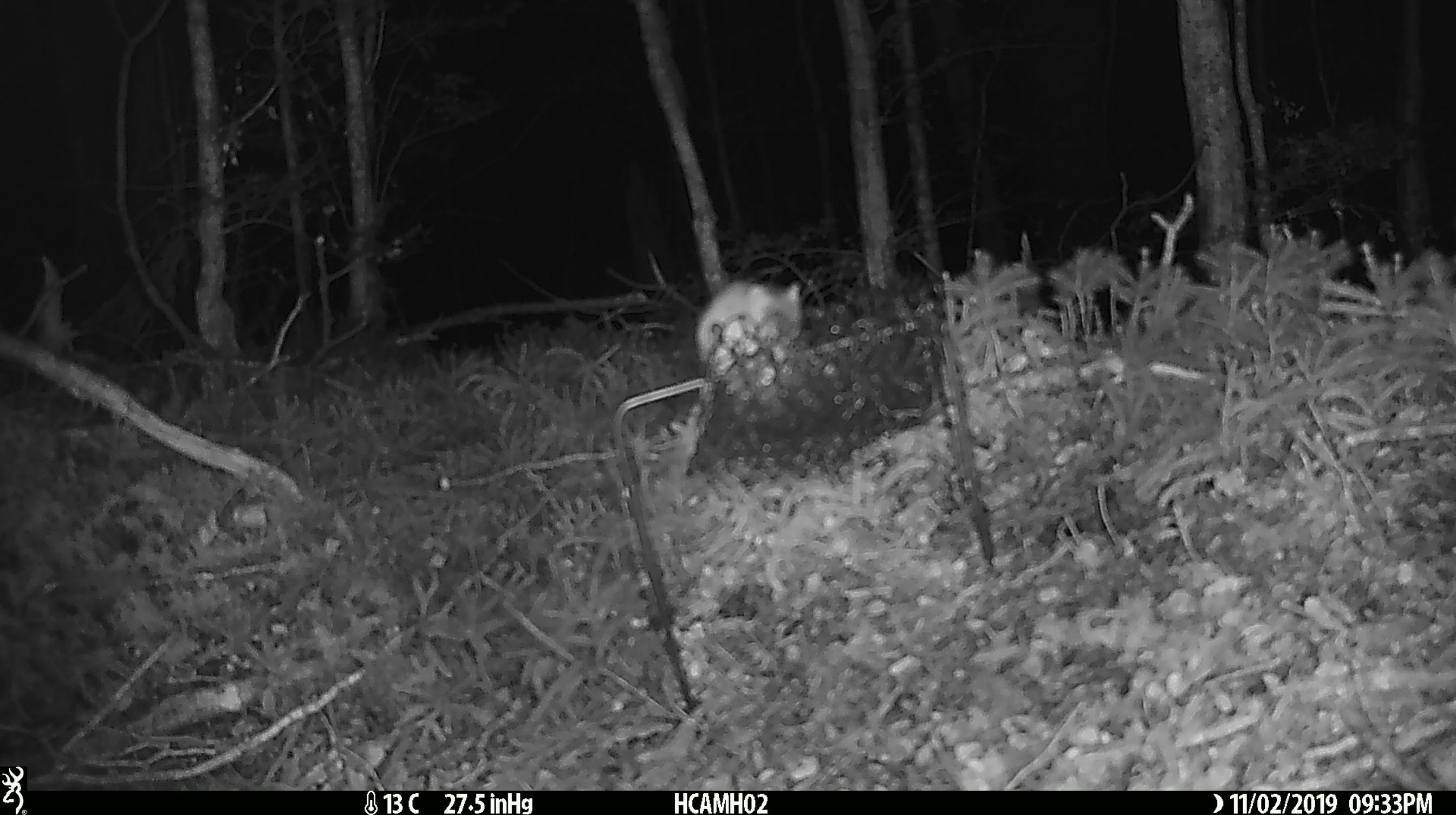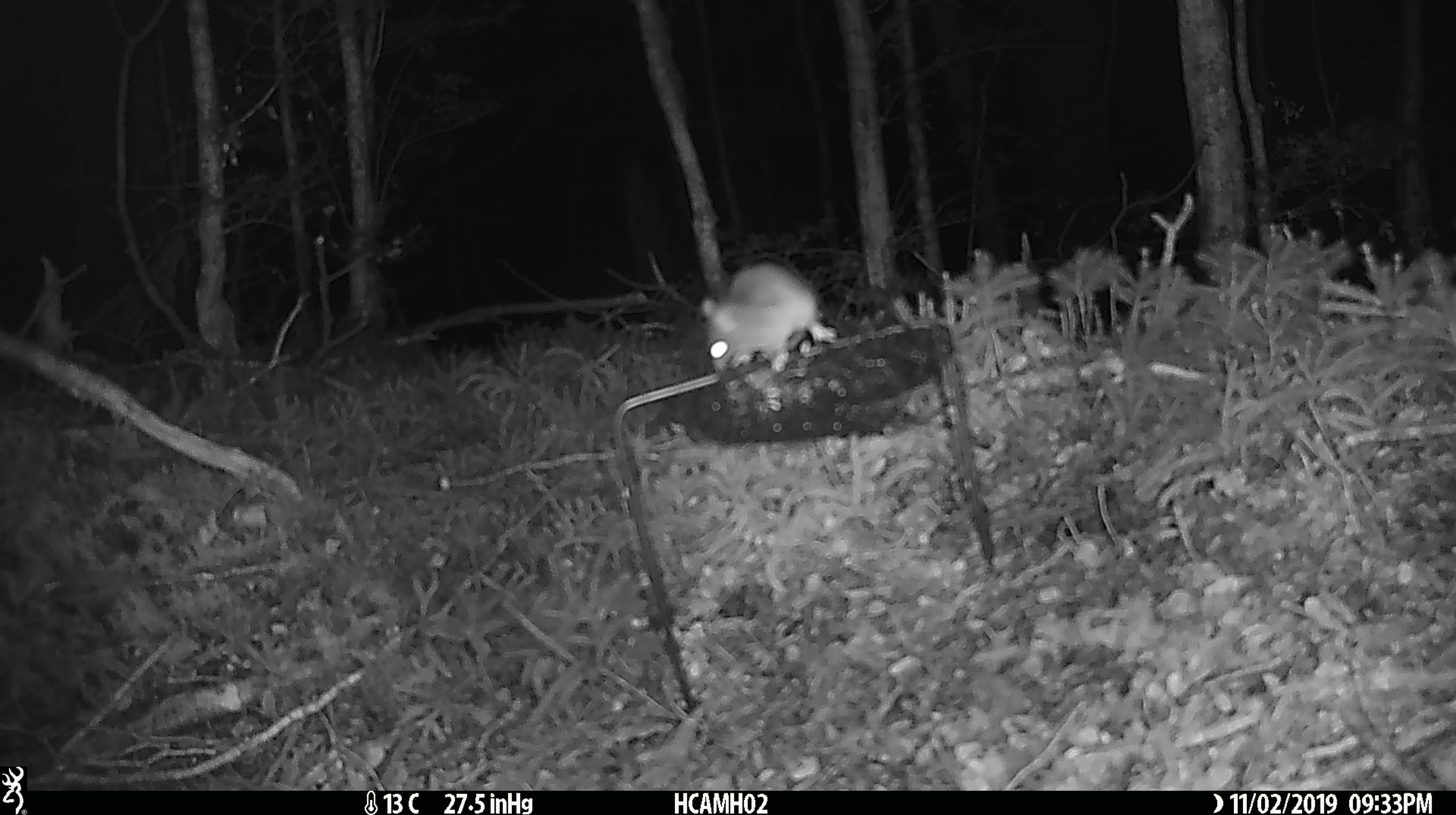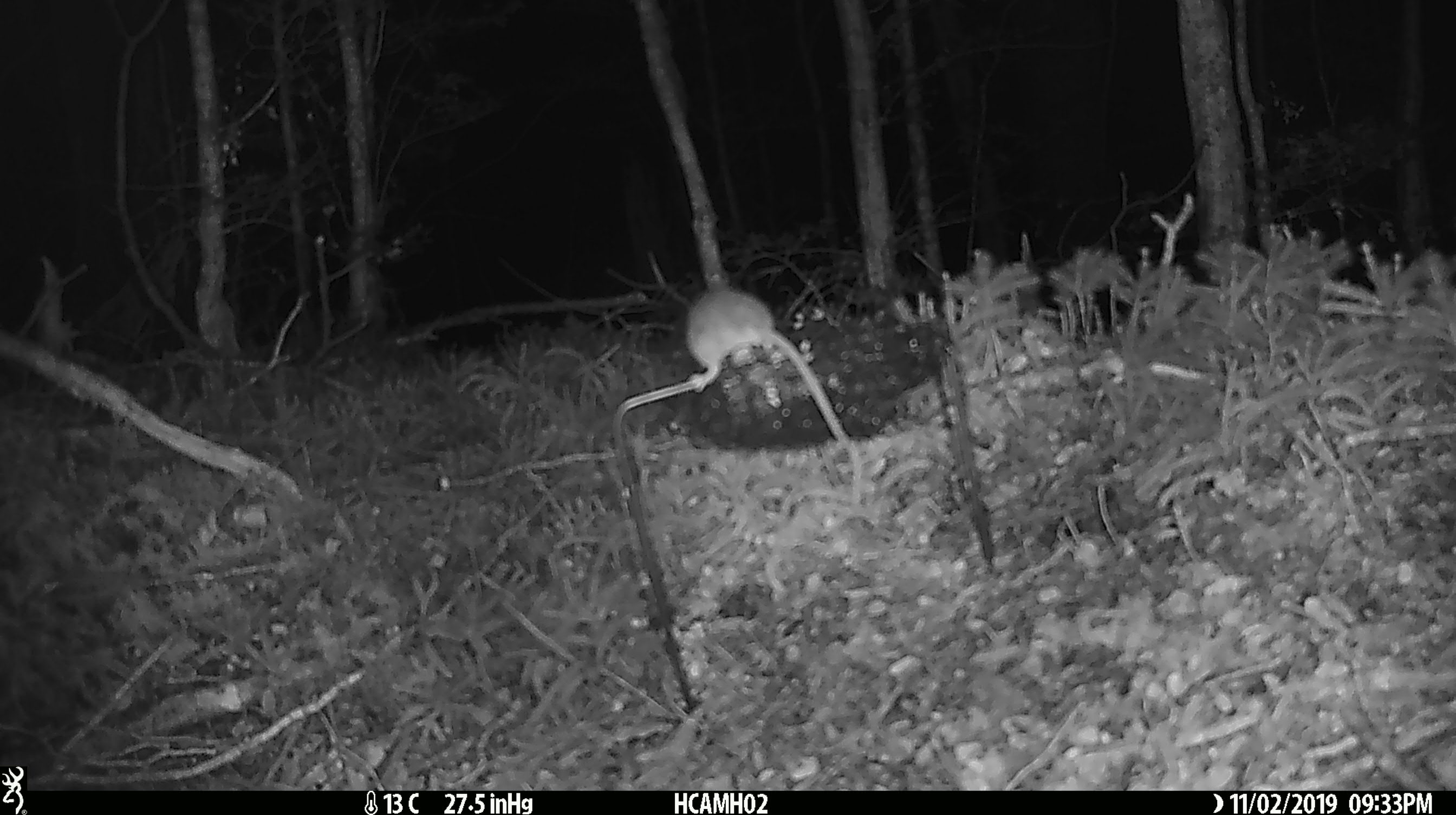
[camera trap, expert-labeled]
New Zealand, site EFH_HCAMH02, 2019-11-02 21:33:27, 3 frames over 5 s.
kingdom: Animalia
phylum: Chordata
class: Mammalia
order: Rodentia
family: Muridae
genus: Mus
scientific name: Mus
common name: mouse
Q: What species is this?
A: Mouse (Mus).